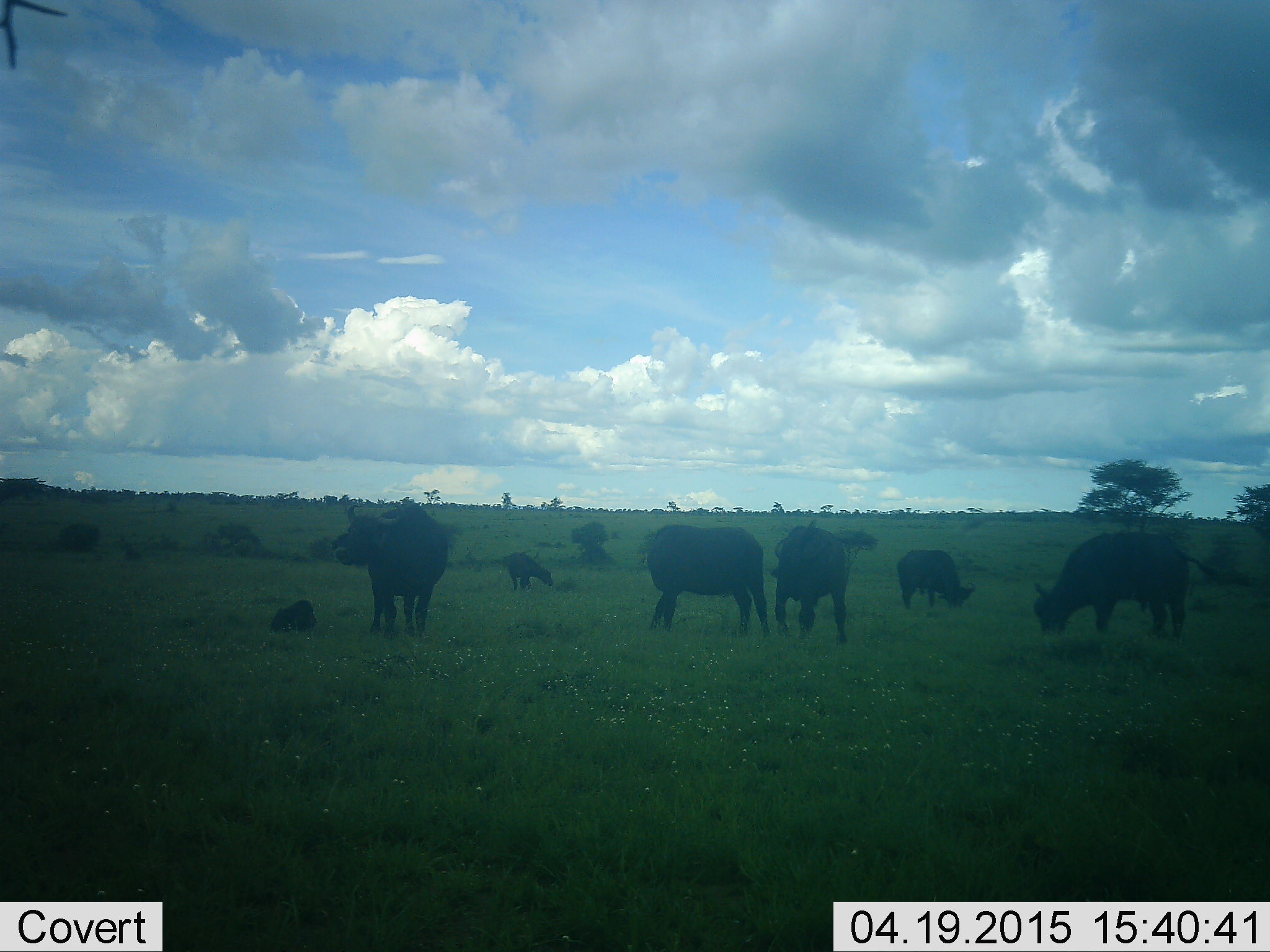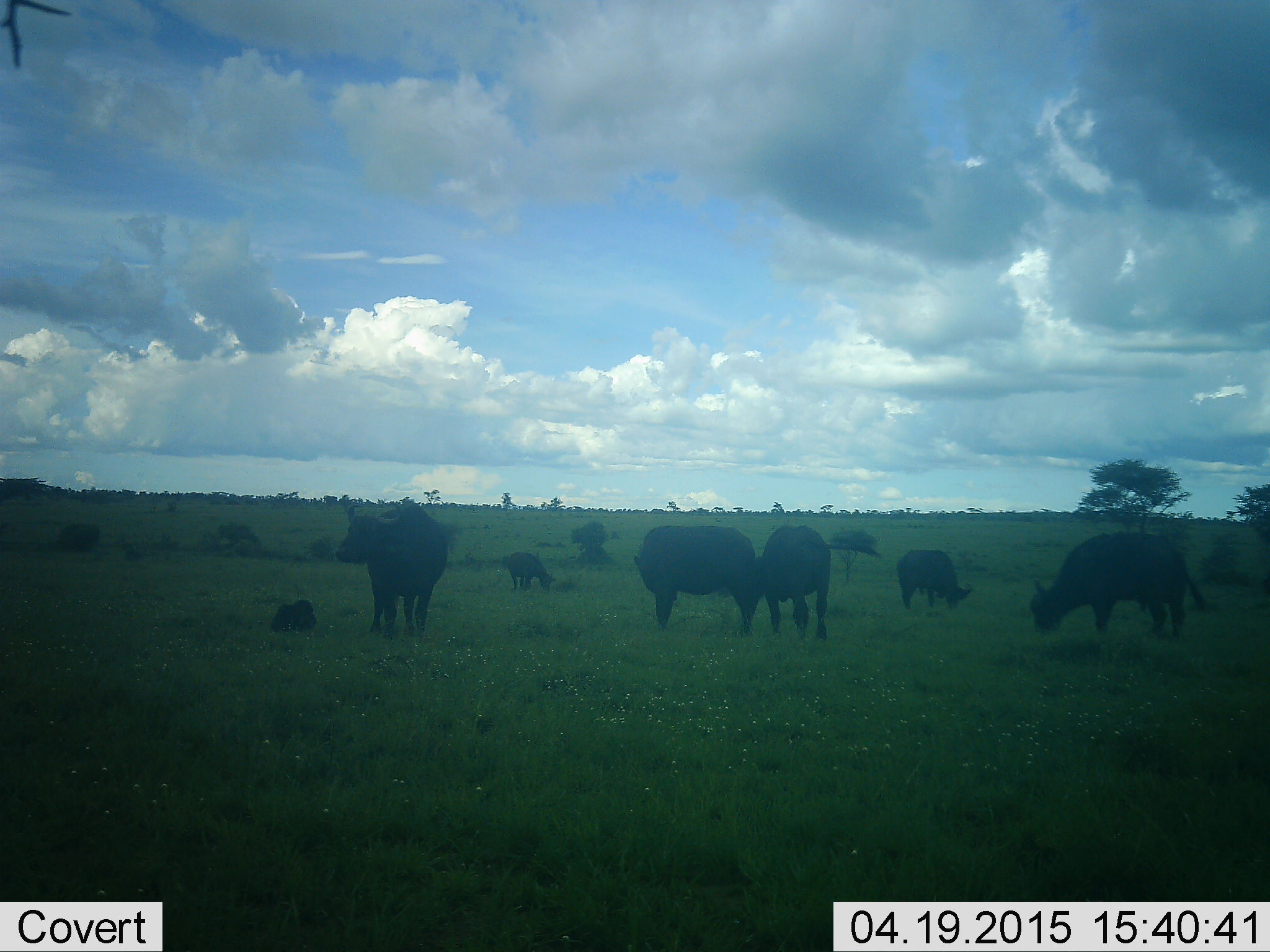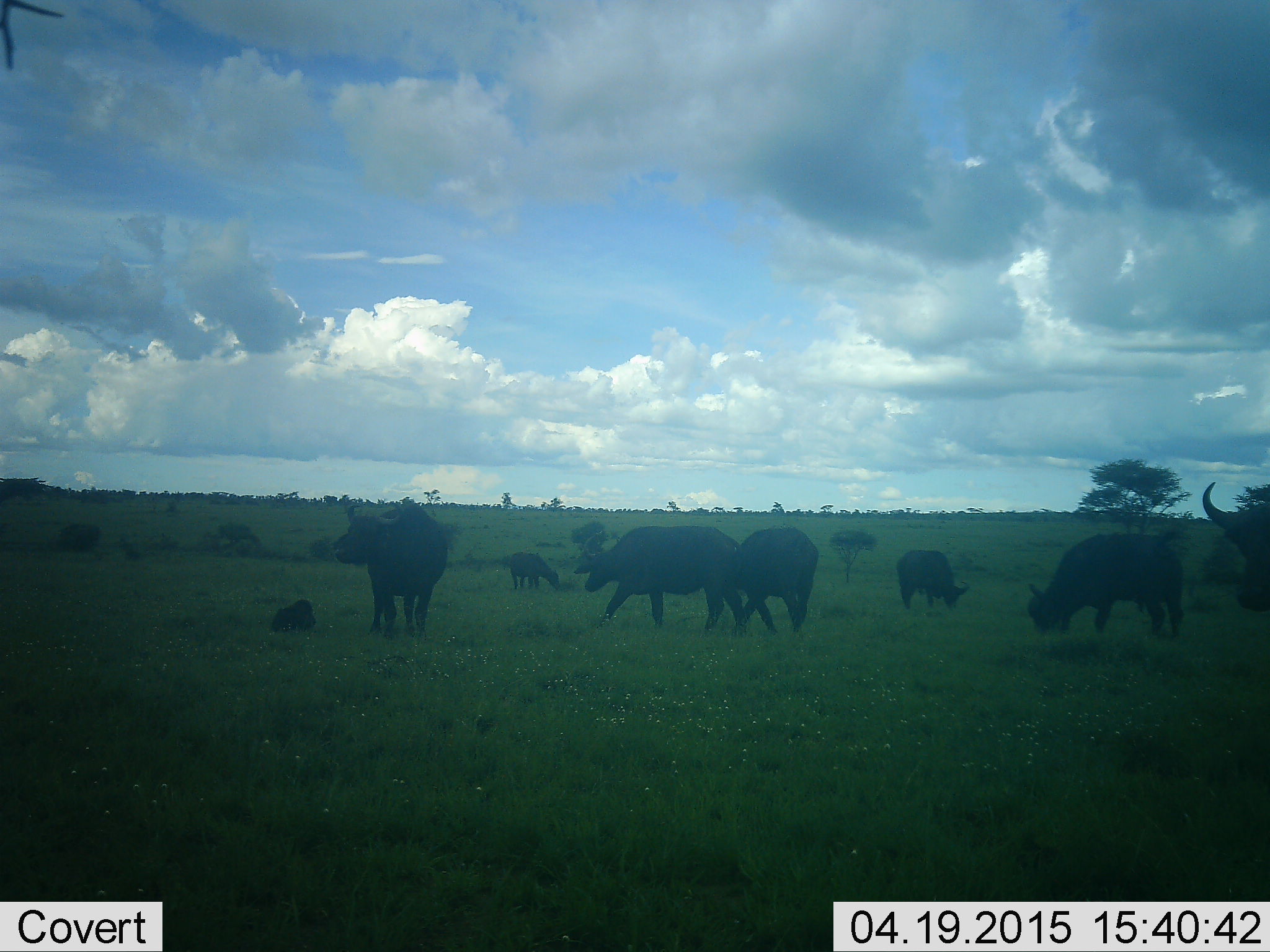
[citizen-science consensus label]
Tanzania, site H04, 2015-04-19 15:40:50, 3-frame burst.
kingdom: Animalia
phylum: Chordata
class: Mammalia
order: Artiodactyla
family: Bovidae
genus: Syncerus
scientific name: Syncerus caffer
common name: cape buffalo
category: buffalo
Buffalo (cape buffalo) (Syncerus caffer), count 8. Behavior (volunteer vote fractions): standing 82%, resting 45%, moving 36%, interacting 18%. Young present (vote fraction): 55%. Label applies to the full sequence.